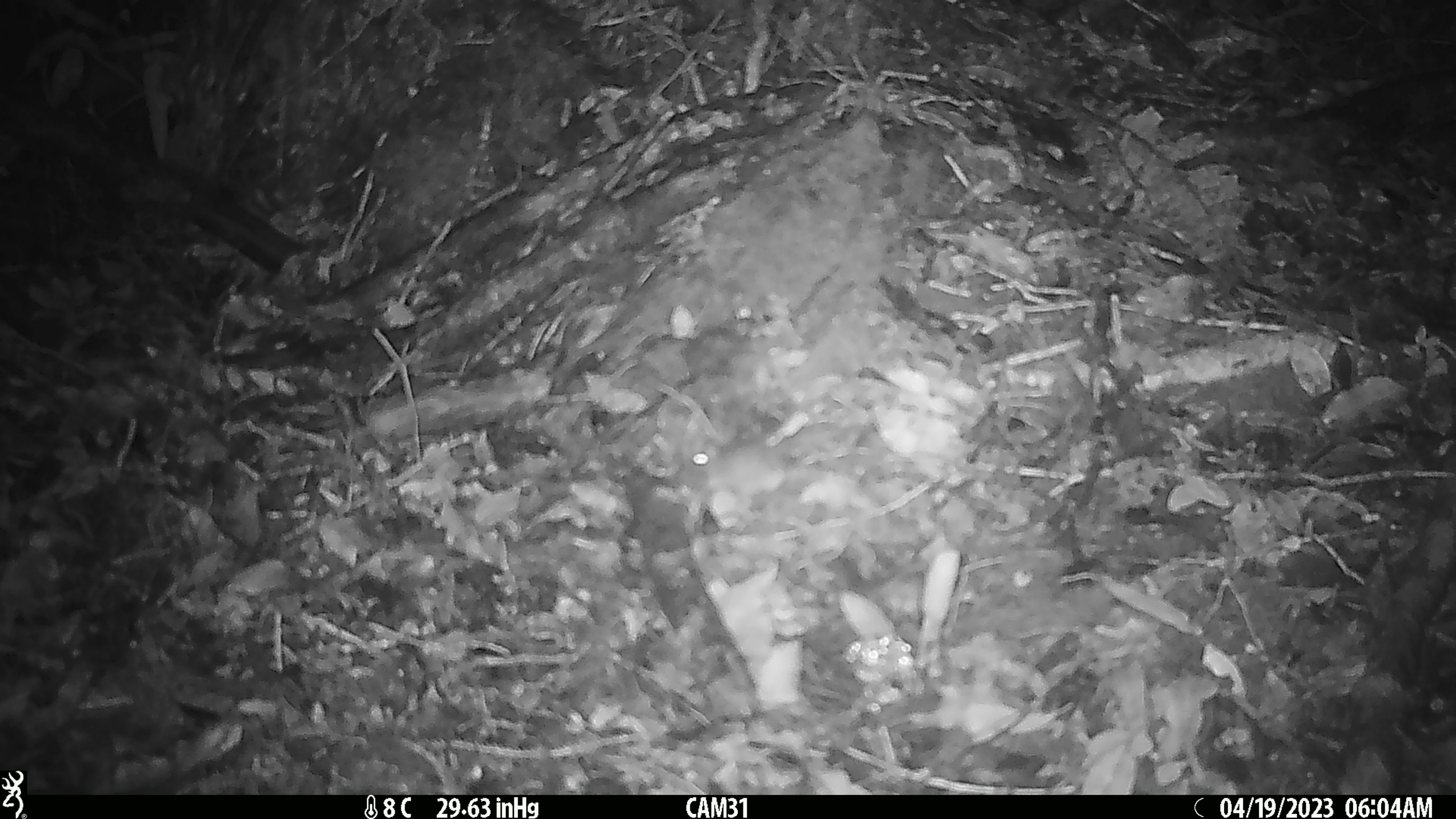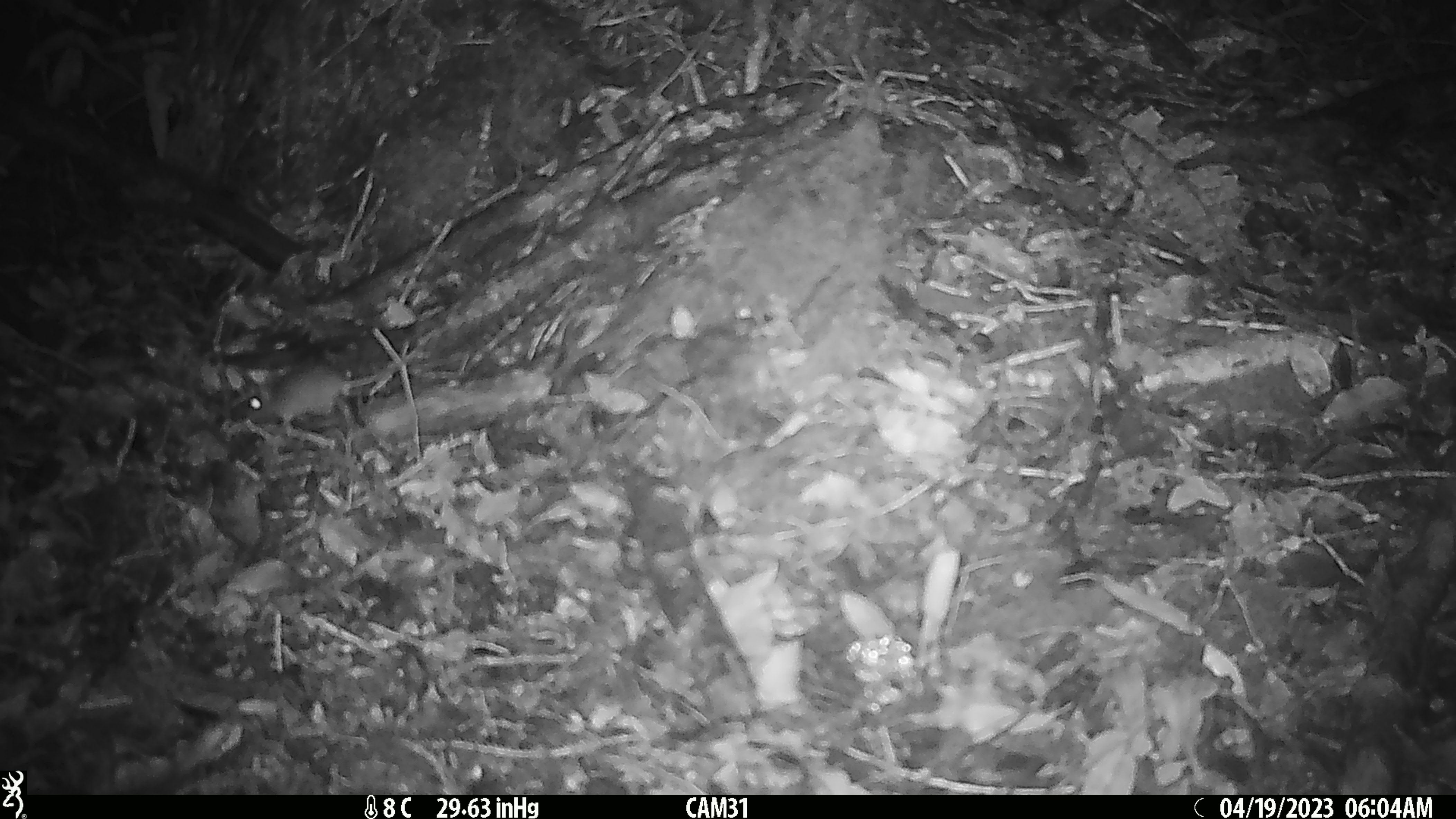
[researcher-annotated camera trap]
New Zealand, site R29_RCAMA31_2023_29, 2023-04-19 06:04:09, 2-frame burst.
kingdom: Animalia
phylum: Chordata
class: Mammalia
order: Rodentia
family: Muridae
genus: Mus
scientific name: Mus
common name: mouse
Mouse (Mus).